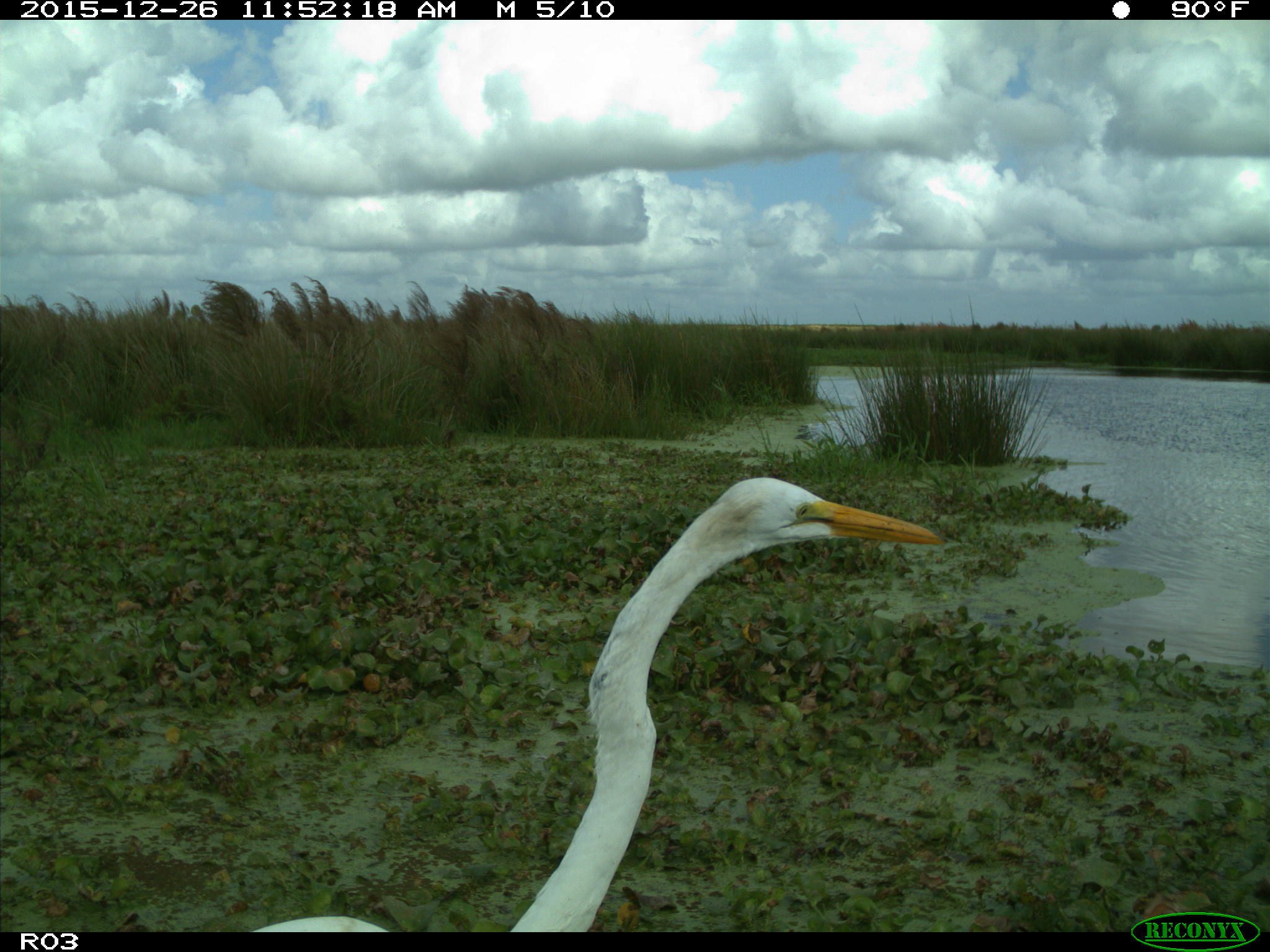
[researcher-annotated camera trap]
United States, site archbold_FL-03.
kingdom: Animalia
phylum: Chordata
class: Aves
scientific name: Aves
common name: birds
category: unidentified bird